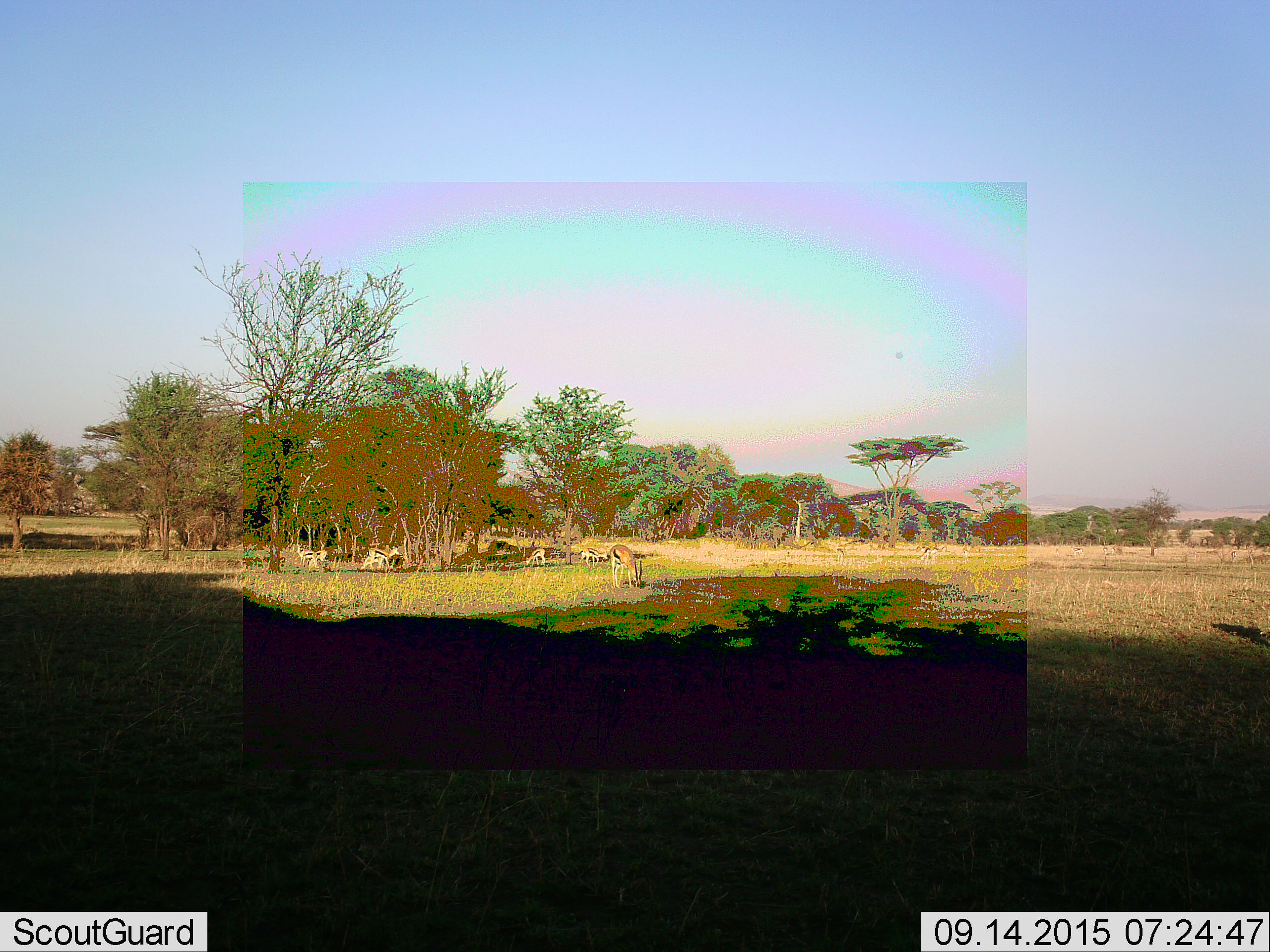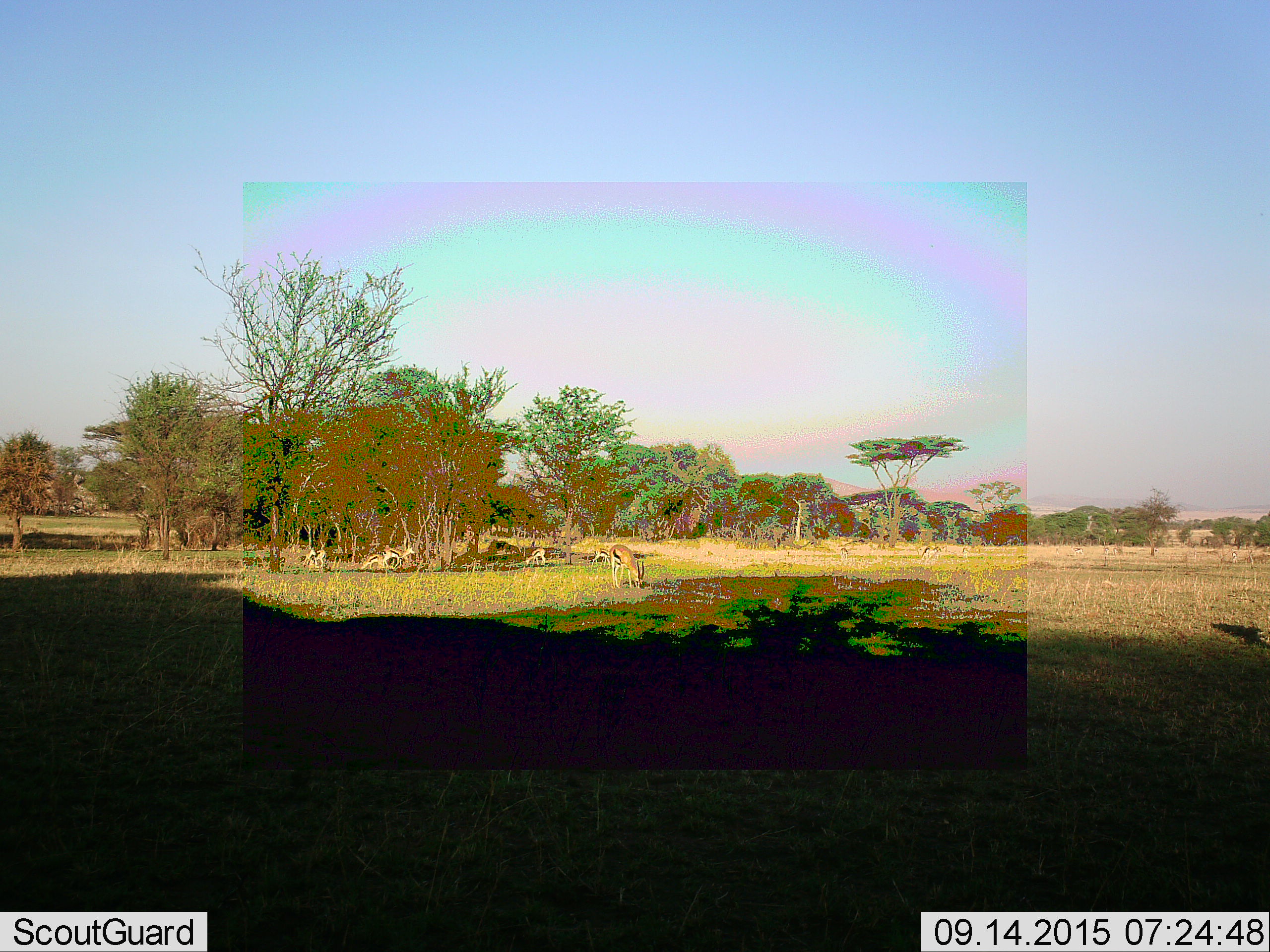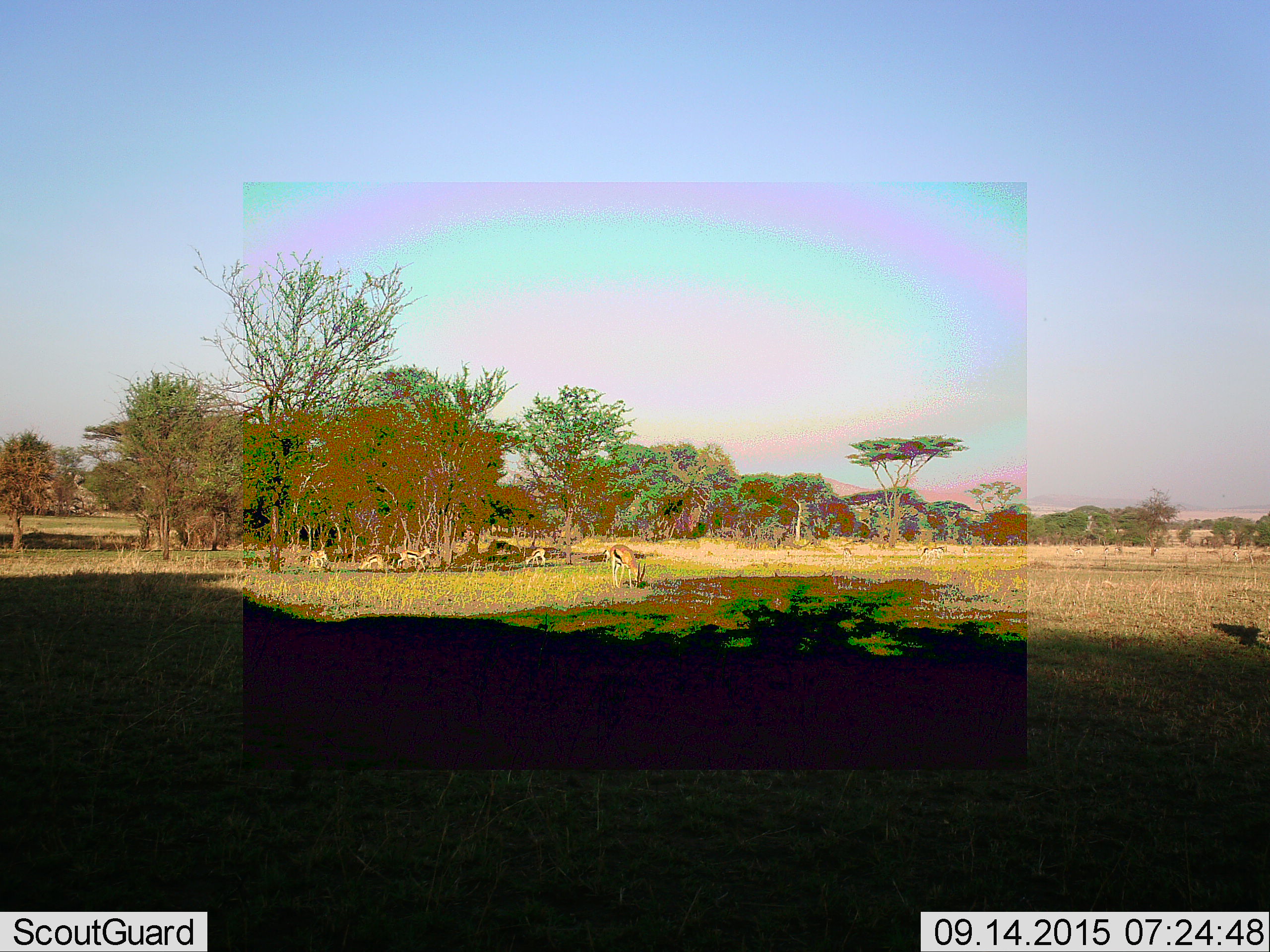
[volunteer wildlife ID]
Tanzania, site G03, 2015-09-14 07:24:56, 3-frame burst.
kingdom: Animalia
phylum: Chordata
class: Mammalia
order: Artiodactyla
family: Bovidae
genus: Eudorcas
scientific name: Eudorcas thomsonii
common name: thomson's gazelle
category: gazellethomsons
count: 10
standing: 71%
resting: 0%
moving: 71%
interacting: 0%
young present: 18%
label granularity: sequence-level